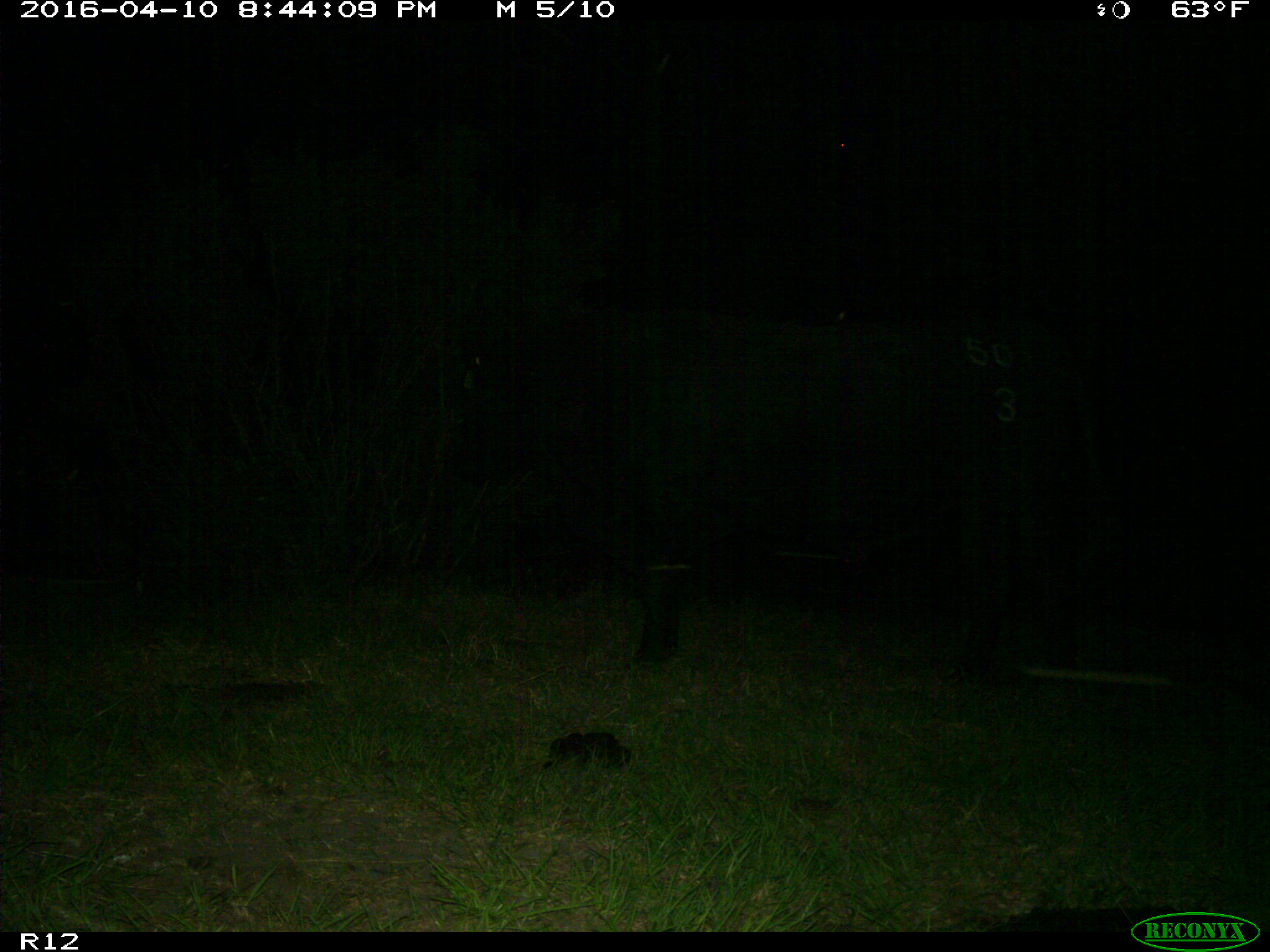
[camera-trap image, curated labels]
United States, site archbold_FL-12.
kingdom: Animalia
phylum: Chordata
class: Mammalia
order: Artiodactyla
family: Bovidae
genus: Bos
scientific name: Bos taurus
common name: domestic cow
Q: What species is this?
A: Bos taurus (domestic cow).